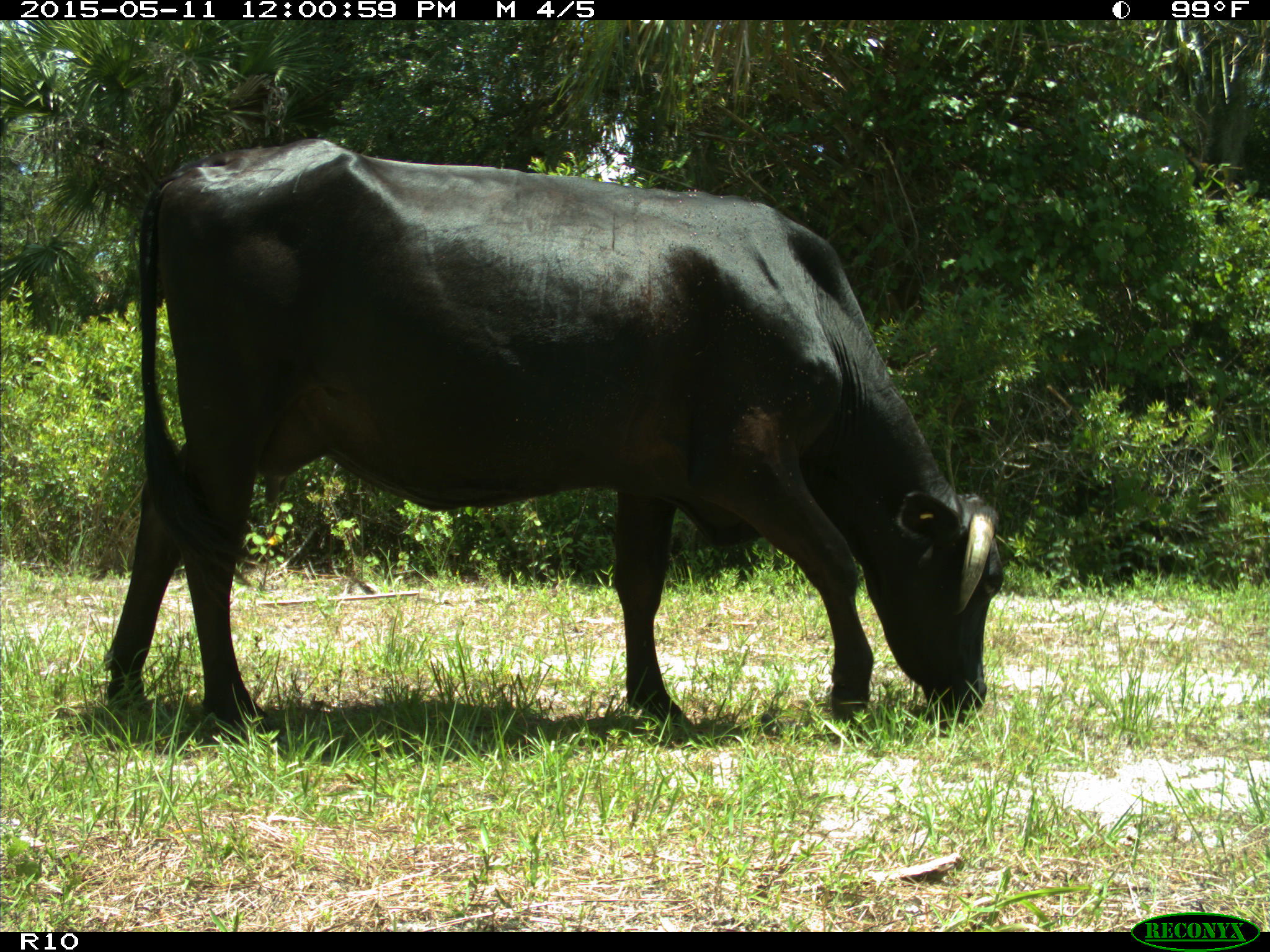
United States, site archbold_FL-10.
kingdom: Animalia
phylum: Chordata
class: Mammalia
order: Artiodactyla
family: Bovidae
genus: Bos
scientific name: Bos taurus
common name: domestic cow